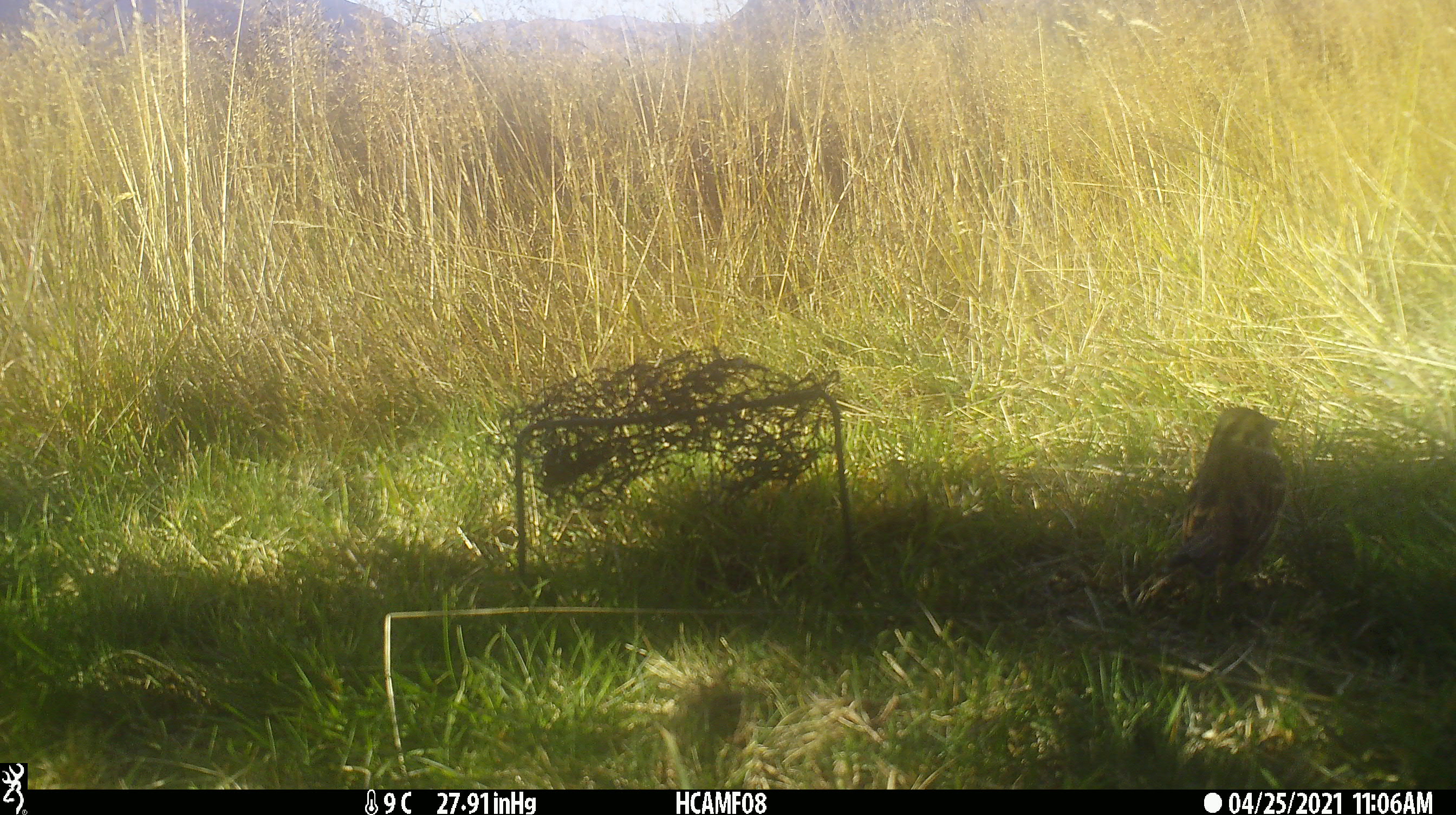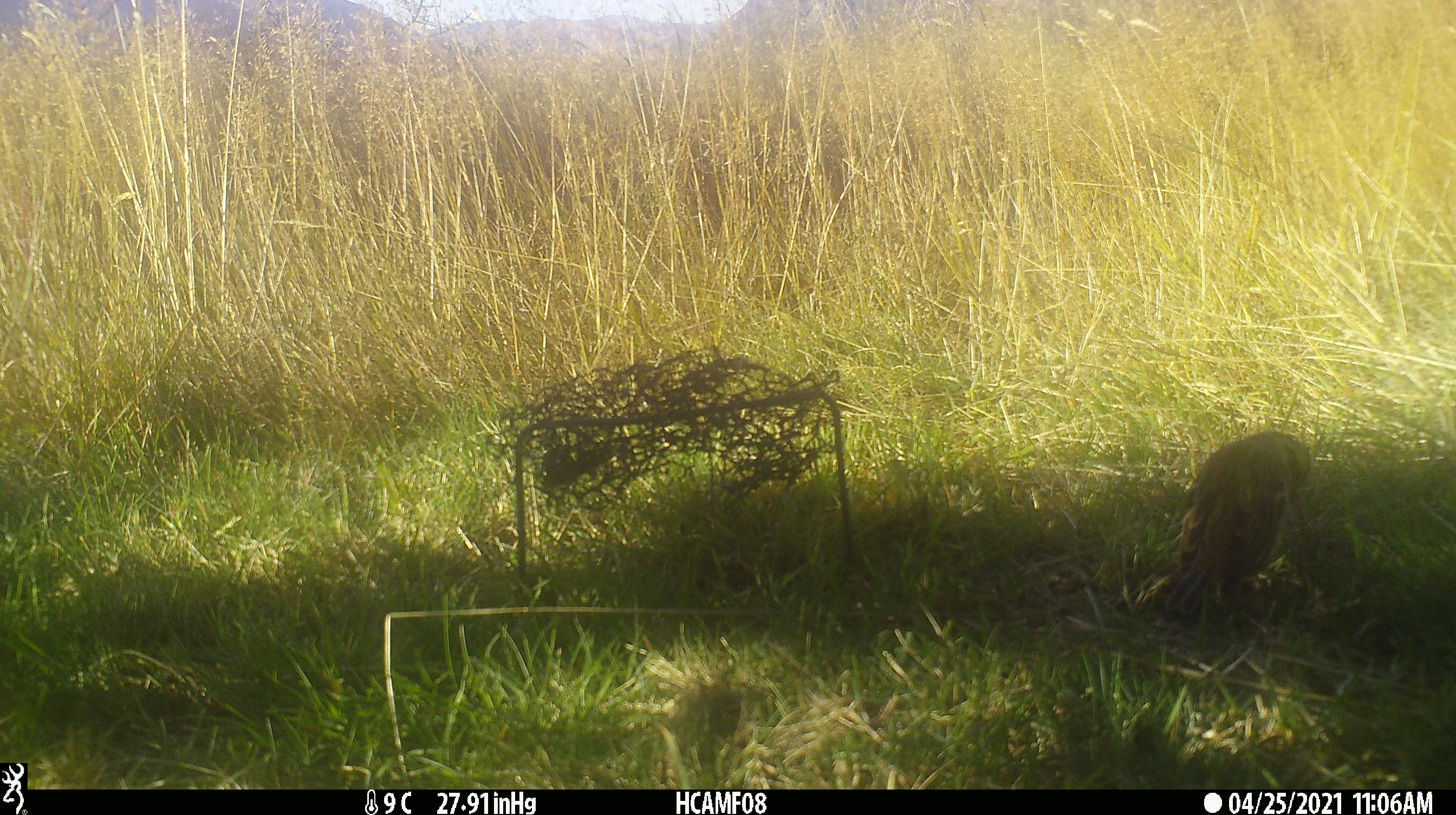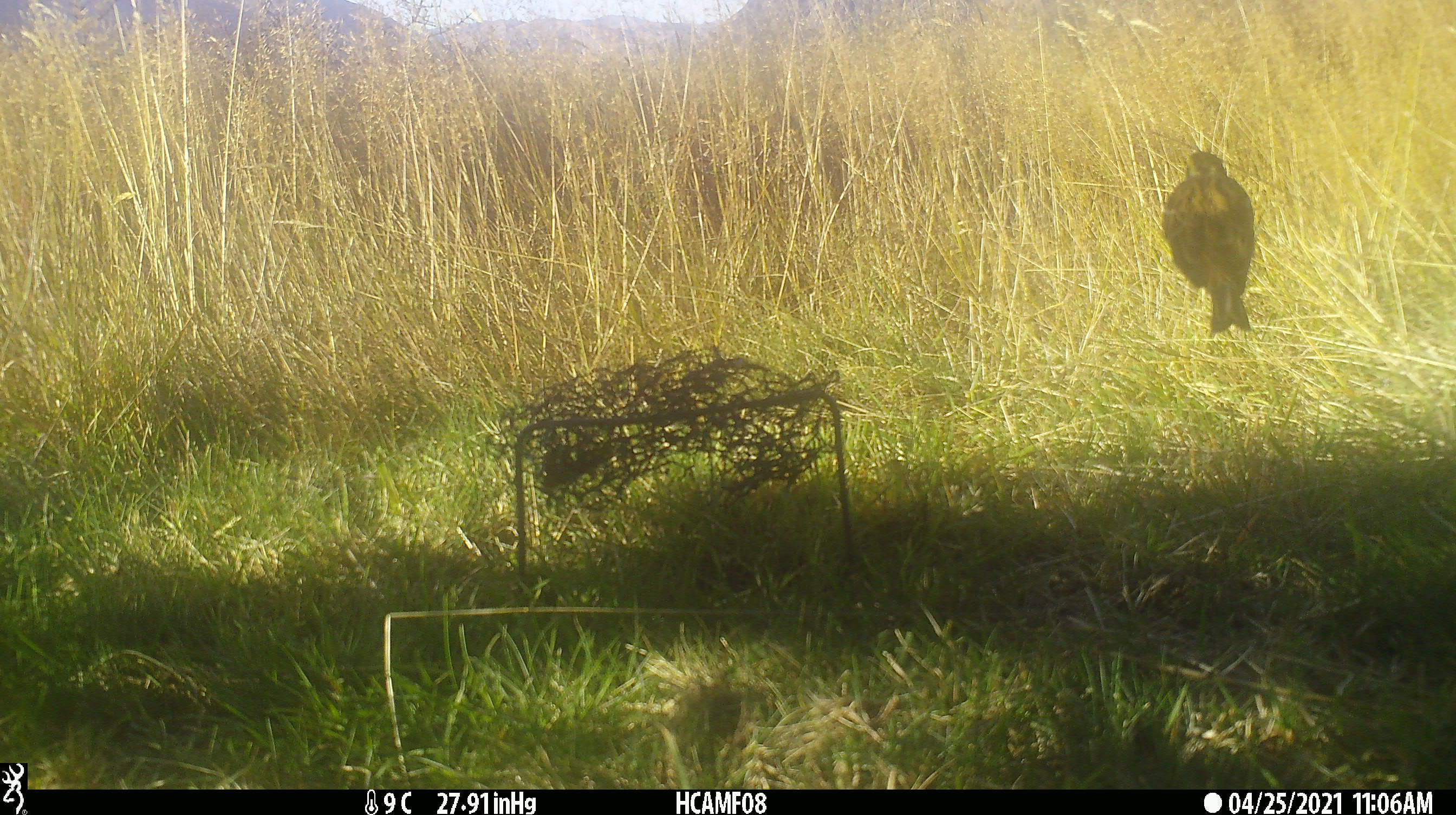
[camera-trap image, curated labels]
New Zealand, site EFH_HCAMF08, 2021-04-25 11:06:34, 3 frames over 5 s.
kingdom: Animalia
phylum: Chordata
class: Aves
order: Passeriformes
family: Emberizidae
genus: Emberiza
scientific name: Emberiza citrinella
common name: yellowhammer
Yellowhammer (Emberiza citrinella).